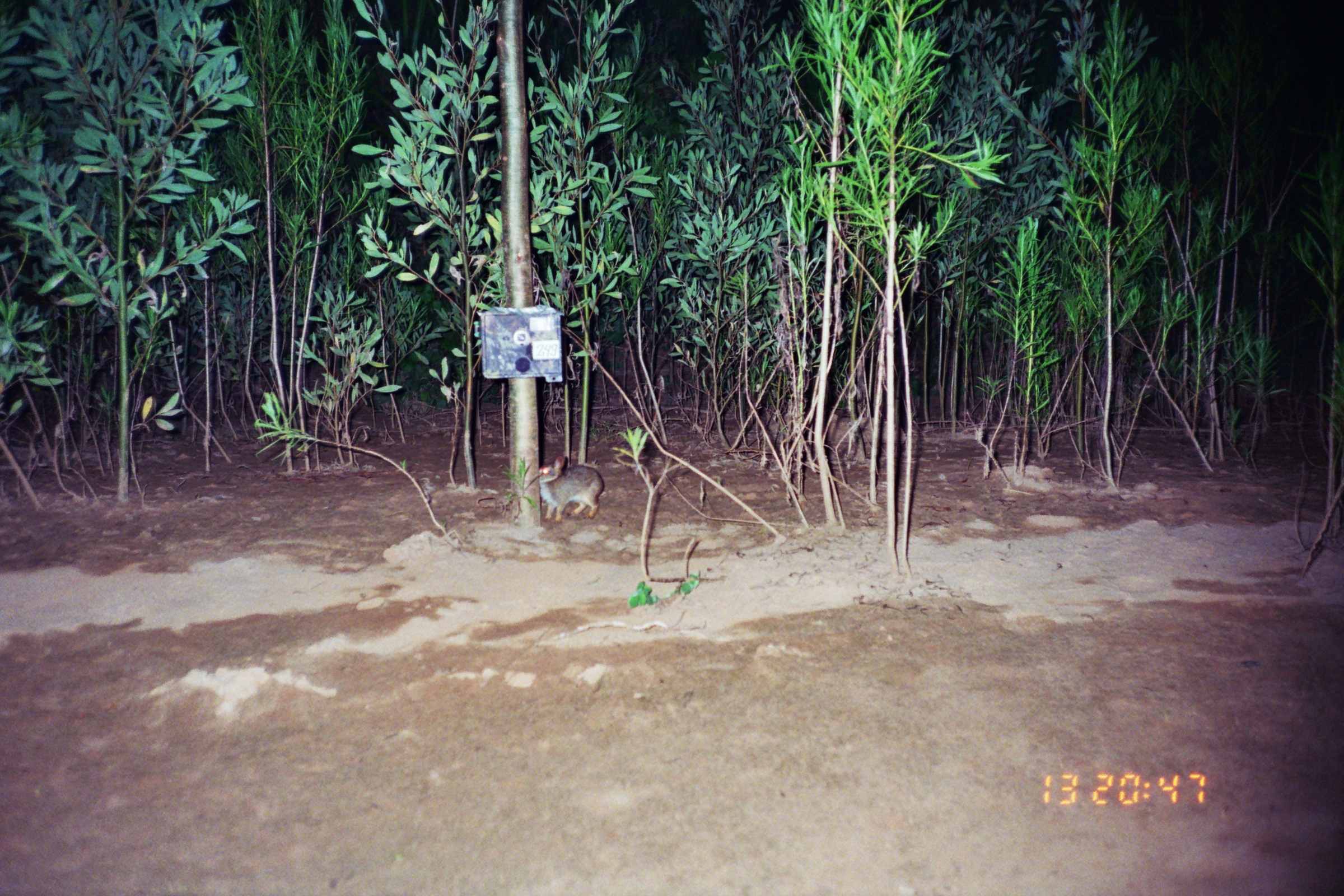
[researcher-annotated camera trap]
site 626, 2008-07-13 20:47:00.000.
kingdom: Animalia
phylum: Chordata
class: Mammalia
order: Lagomorpha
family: Leporidae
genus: Sylvilagus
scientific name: Sylvilagus brasiliensis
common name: tapeti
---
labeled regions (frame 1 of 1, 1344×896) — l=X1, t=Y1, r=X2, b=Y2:
sylvilagus brasiliensis: l=537, t=455, r=605, b=524